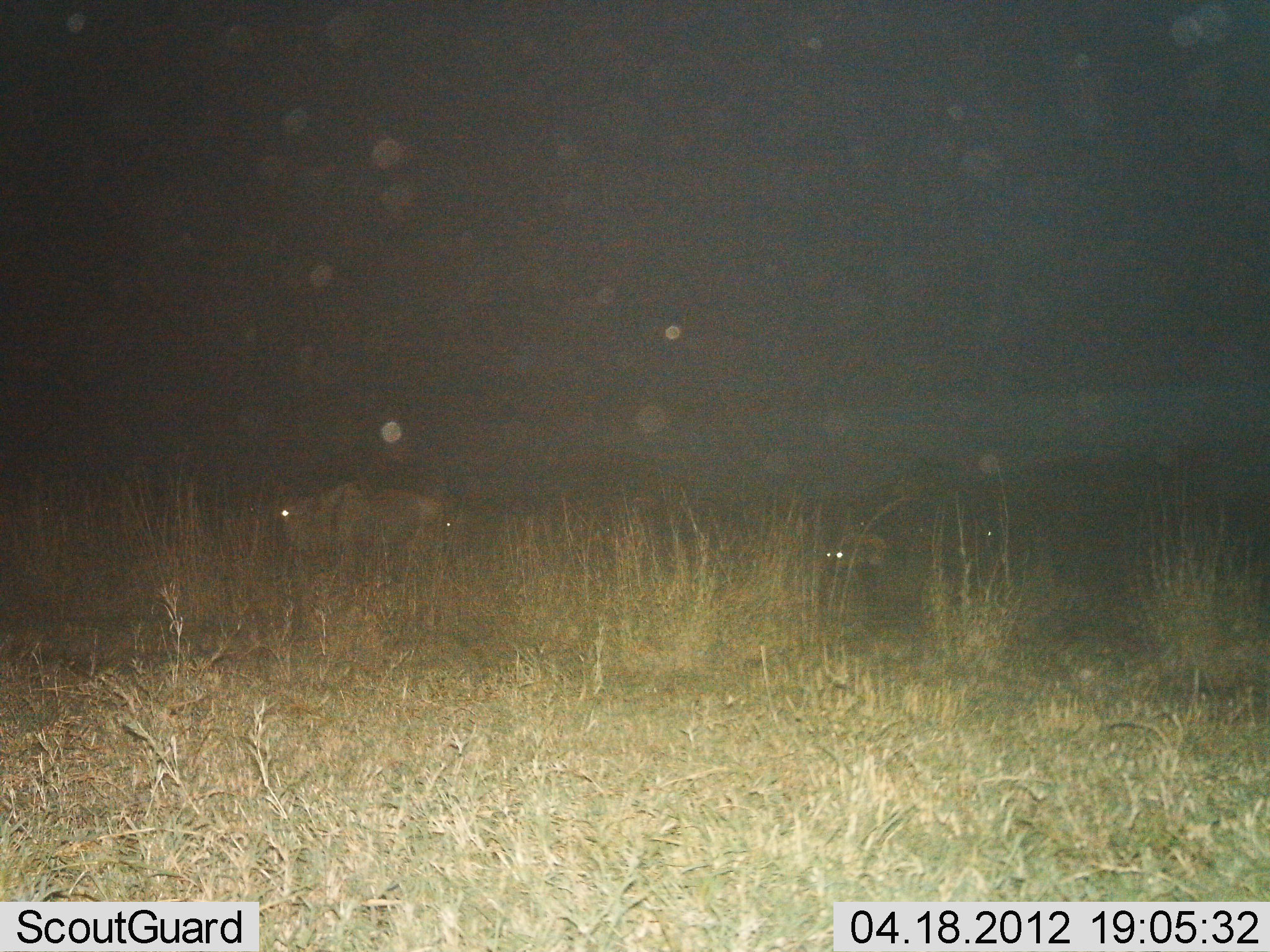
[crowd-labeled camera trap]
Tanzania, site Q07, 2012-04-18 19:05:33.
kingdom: Animalia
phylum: Chordata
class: Mammalia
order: Artiodactyla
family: Bovidae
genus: Connochaetes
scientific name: Connochaetes taurinus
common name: blue wildebeest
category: wildebeest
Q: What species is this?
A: Wildebeest (blue wildebeest) (Connochaetes taurinus).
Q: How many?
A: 3.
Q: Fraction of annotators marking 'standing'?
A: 45%.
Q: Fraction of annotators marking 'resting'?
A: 18%.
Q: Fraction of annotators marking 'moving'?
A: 27%.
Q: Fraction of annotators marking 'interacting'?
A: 0%.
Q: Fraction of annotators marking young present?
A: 0%.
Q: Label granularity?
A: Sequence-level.